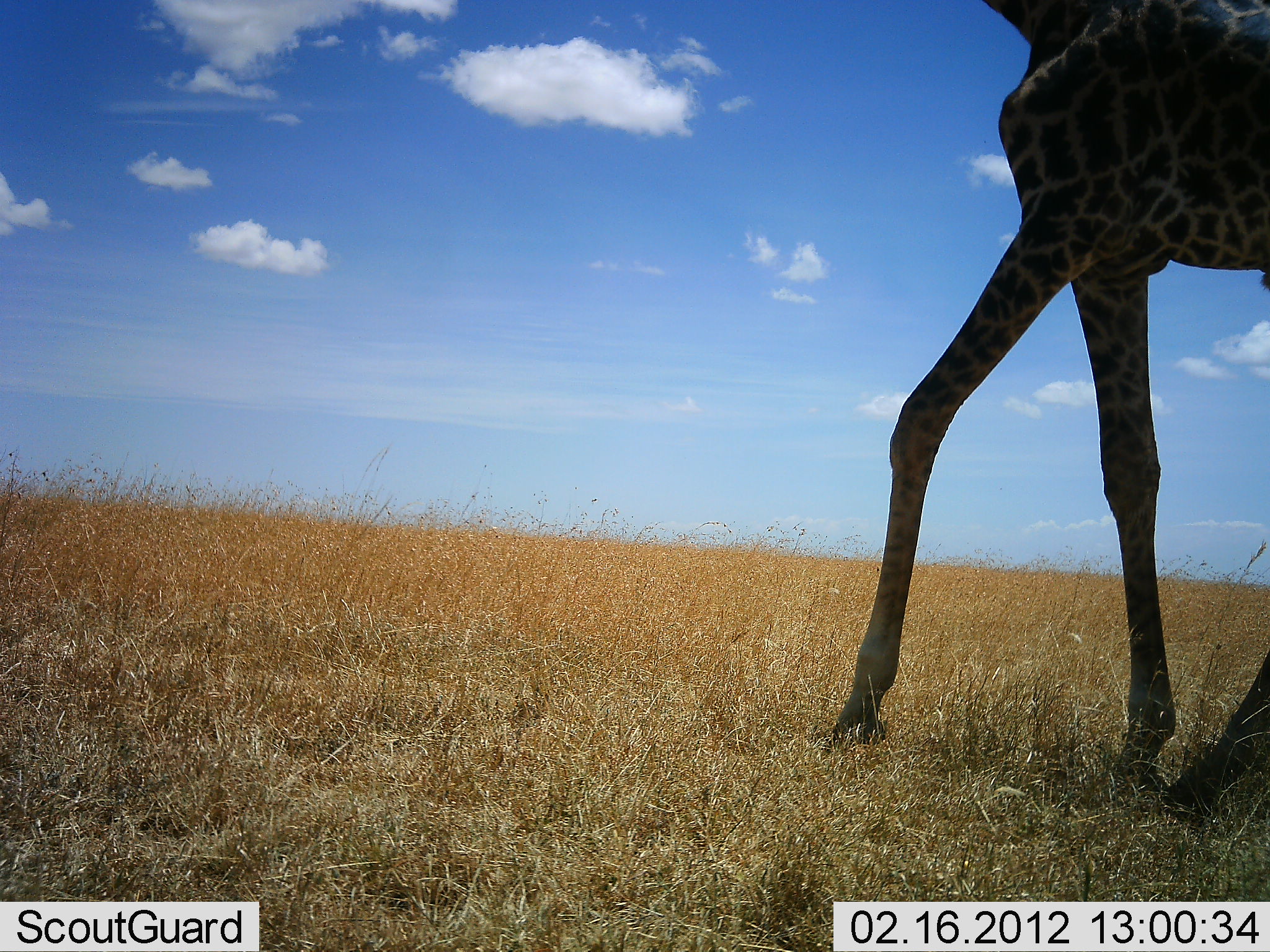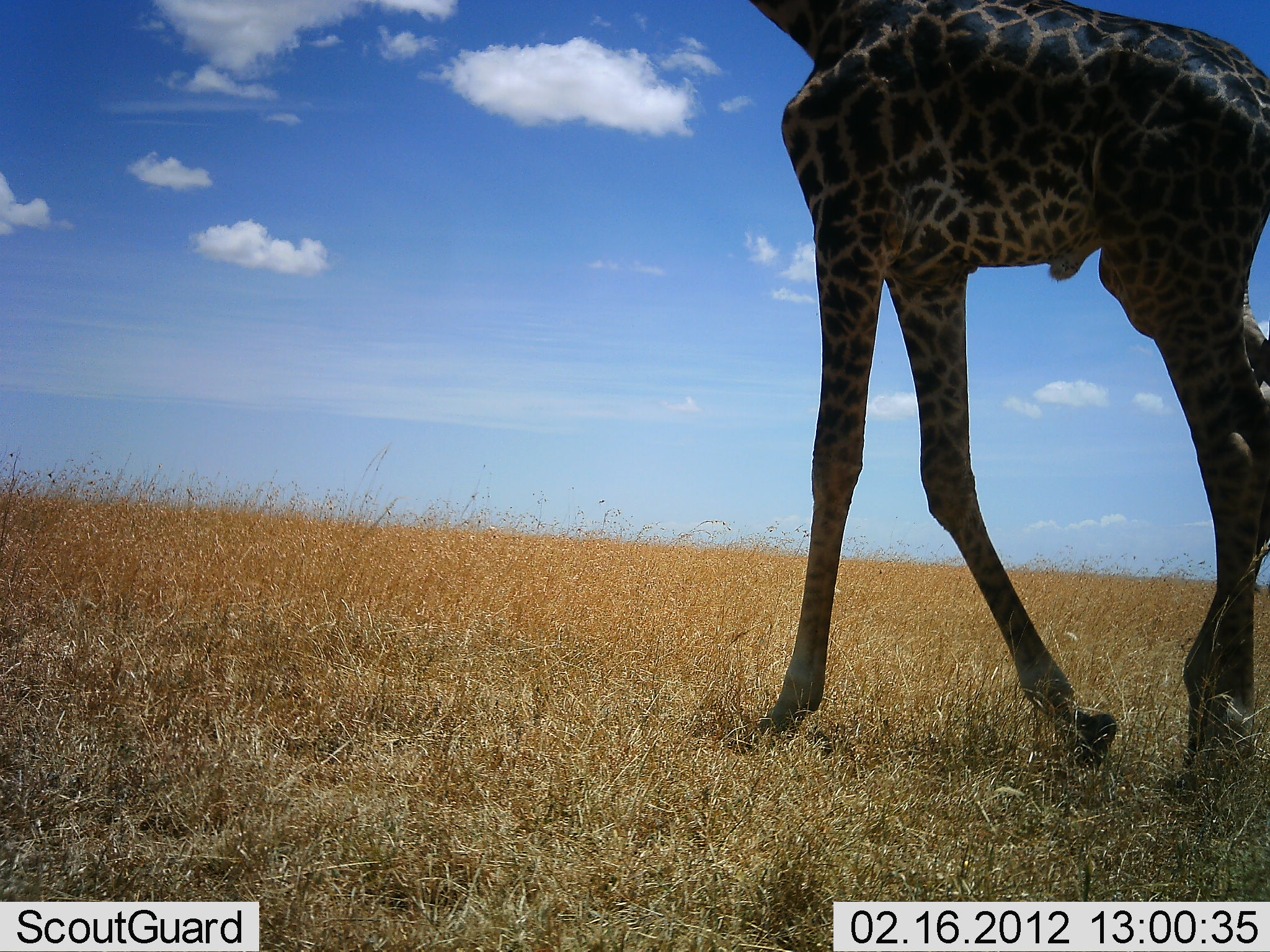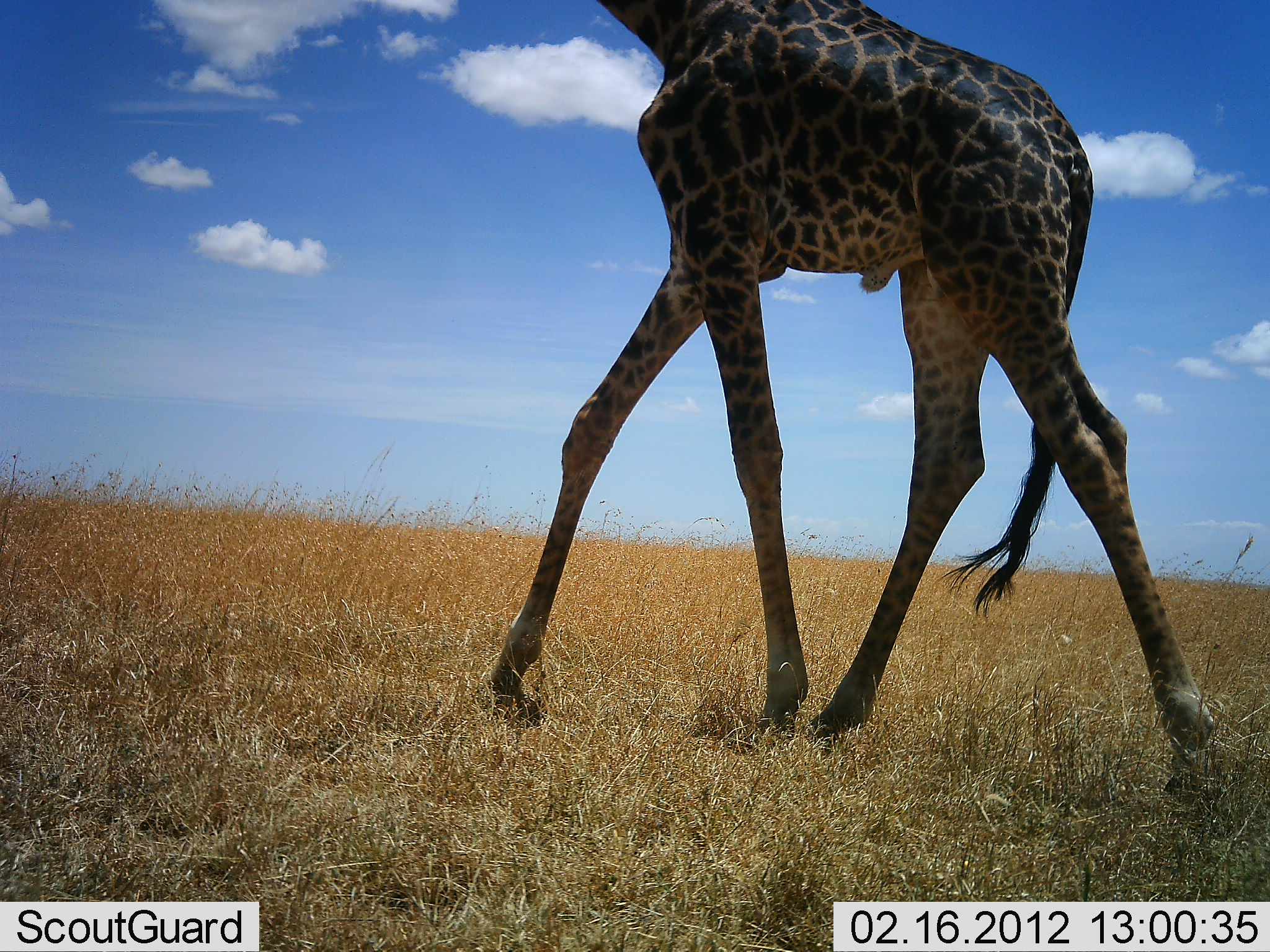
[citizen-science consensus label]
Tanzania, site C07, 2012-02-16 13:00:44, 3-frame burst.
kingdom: Animalia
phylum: Chordata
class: Mammalia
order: Artiodactyla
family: Giraffidae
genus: Giraffa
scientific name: Giraffa camelopardalis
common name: giraffe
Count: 1.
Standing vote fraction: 7%.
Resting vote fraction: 0%.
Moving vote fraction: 93%.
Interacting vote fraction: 0%.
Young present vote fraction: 0%.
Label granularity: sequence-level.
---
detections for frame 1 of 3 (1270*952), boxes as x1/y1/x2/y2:
animal: 818/0/1270/829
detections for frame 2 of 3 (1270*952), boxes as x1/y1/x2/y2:
animal: 747/0/1270/820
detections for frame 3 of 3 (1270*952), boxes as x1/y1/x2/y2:
animal: 476/0/1233/811